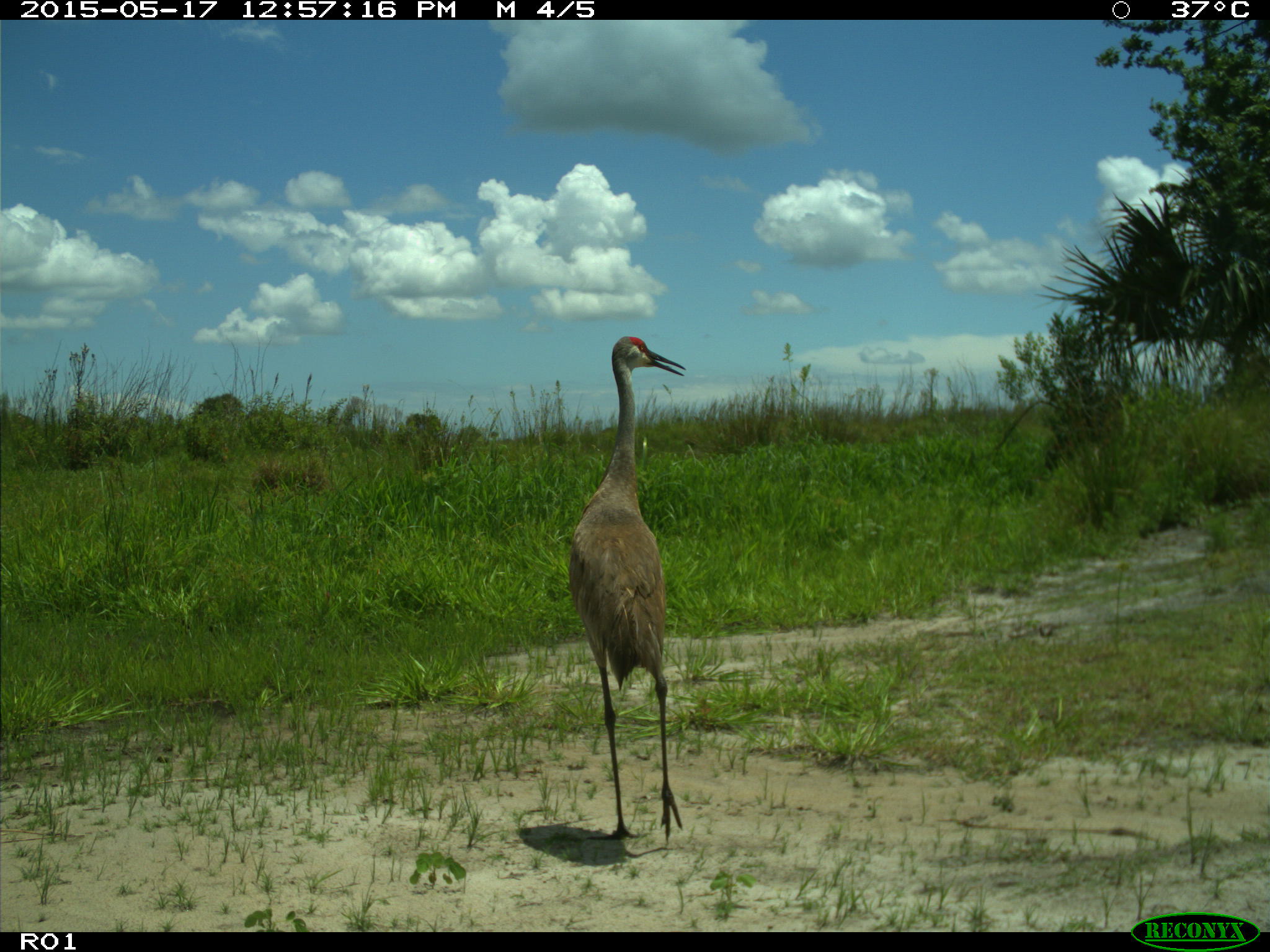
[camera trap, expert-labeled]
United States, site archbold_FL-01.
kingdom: Animalia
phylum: Chordata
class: Aves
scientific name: Aves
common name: birds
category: unidentified bird